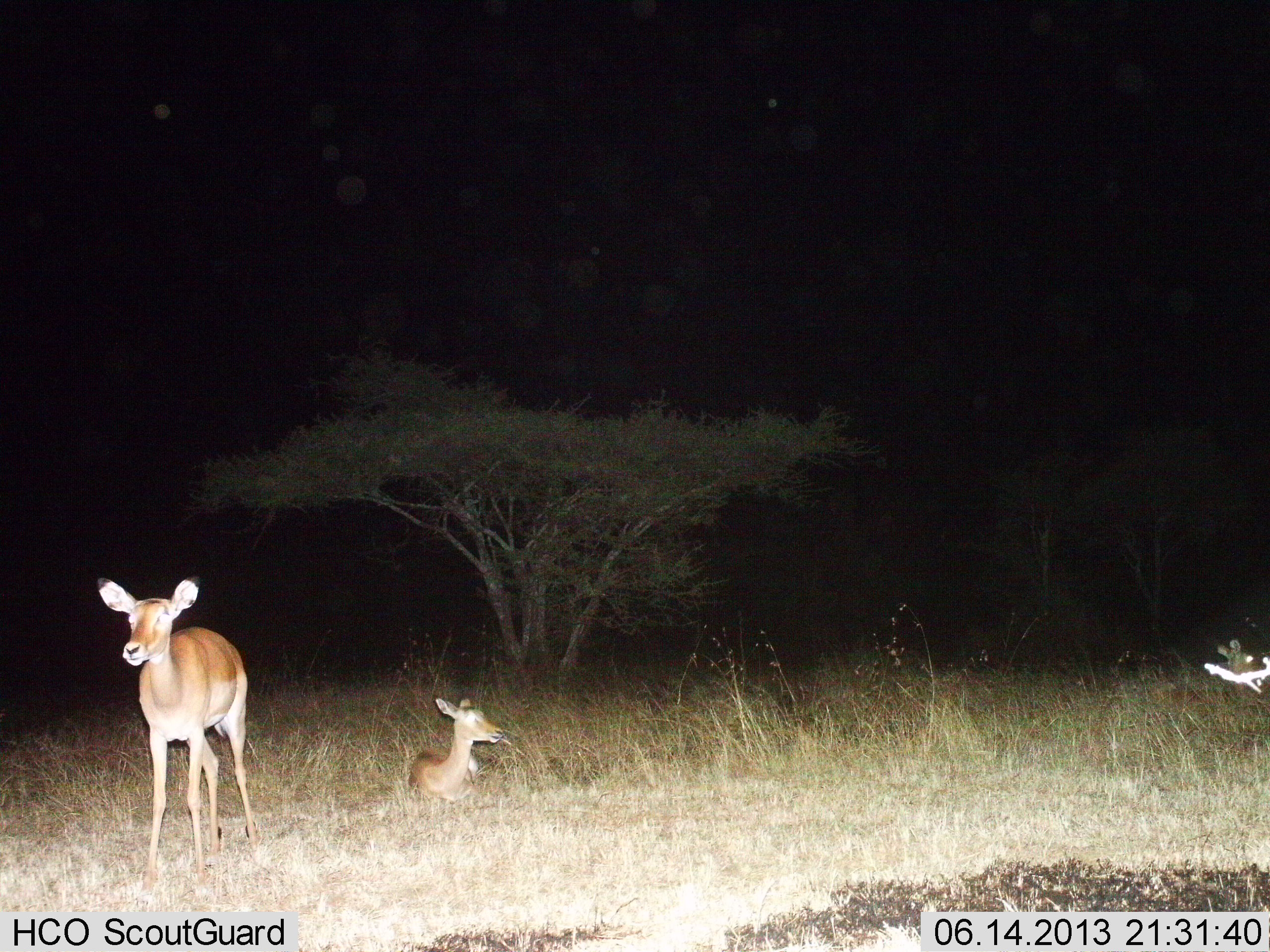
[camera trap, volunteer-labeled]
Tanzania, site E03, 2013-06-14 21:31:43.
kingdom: Animalia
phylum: Chordata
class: Mammalia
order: Artiodactyla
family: Bovidae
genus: Aepyceros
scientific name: Aepyceros melampus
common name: impala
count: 3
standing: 100%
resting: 100%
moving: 0%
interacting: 0%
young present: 20%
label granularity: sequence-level